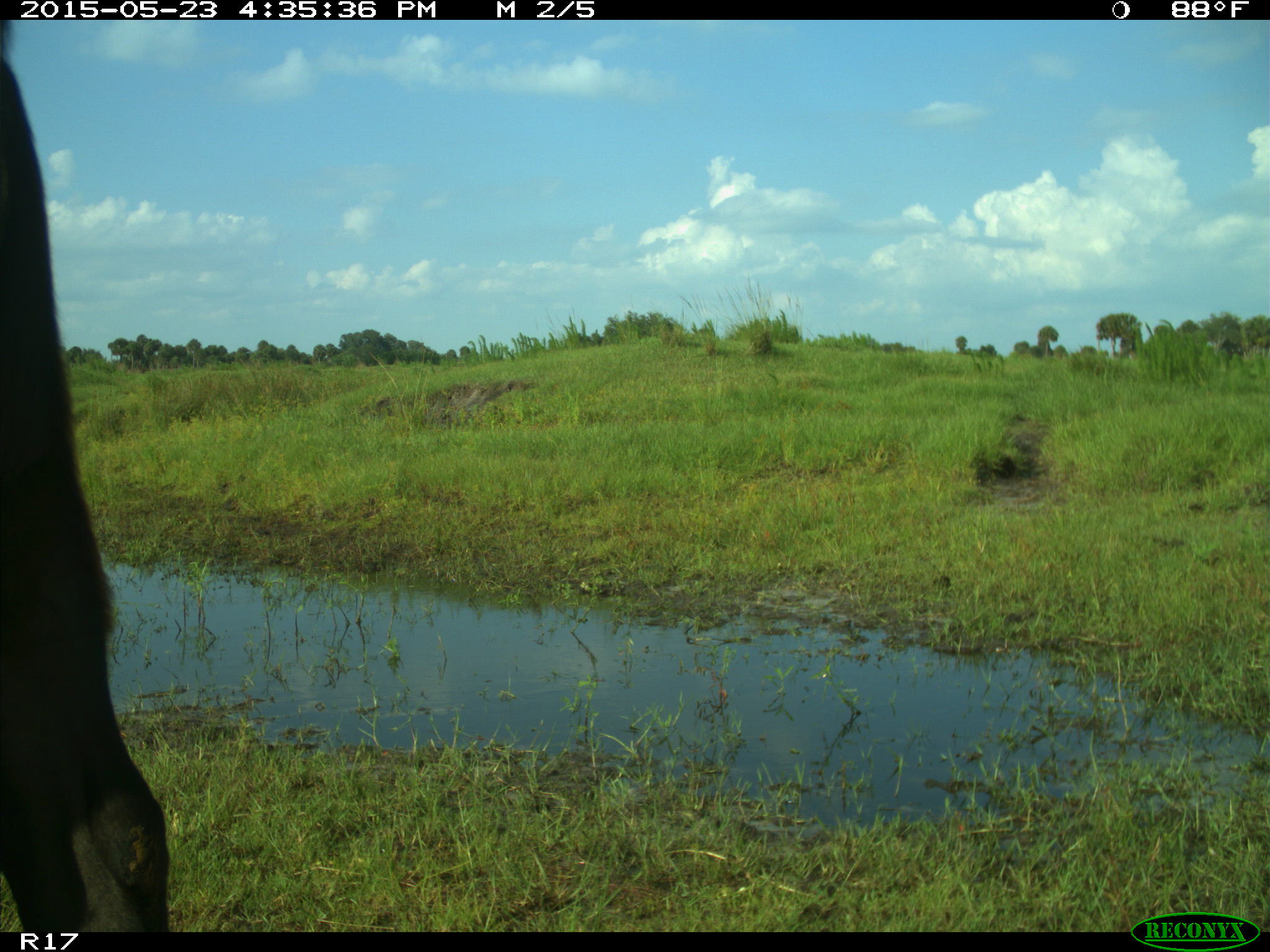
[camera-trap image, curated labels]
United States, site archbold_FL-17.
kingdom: Animalia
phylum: Chordata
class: Mammalia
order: Artiodactyla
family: Bovidae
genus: Bos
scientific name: Bos taurus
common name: domestic cow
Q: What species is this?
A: Bos taurus (domestic cow).